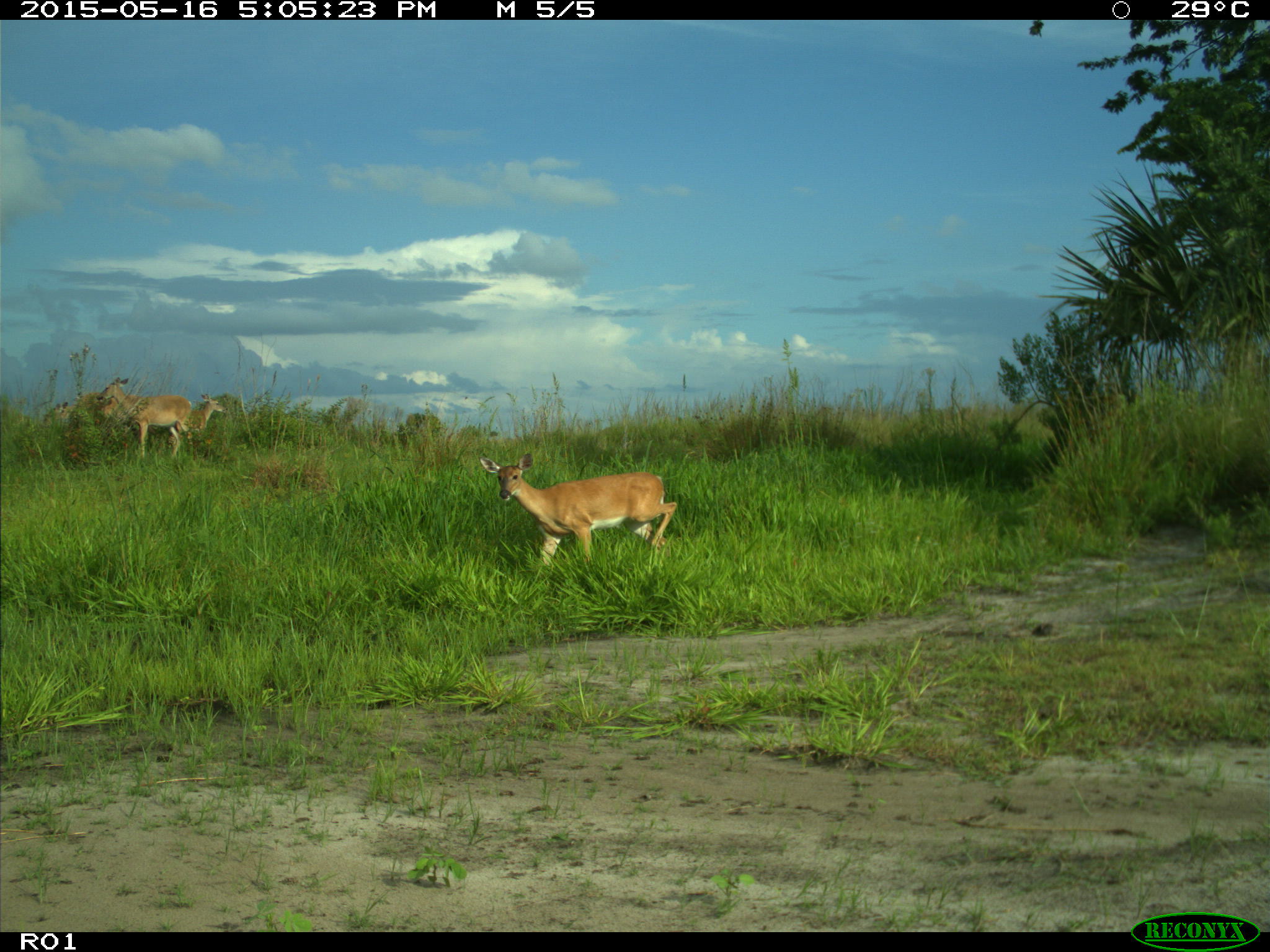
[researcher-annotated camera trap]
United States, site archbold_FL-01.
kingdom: Animalia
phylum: Chordata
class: Mammalia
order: Artiodactyla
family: Cervidae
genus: Odocoileus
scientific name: Odocoileus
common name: deer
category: unidentified deer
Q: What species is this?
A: Unidentified deer (deer) (Odocoileus).